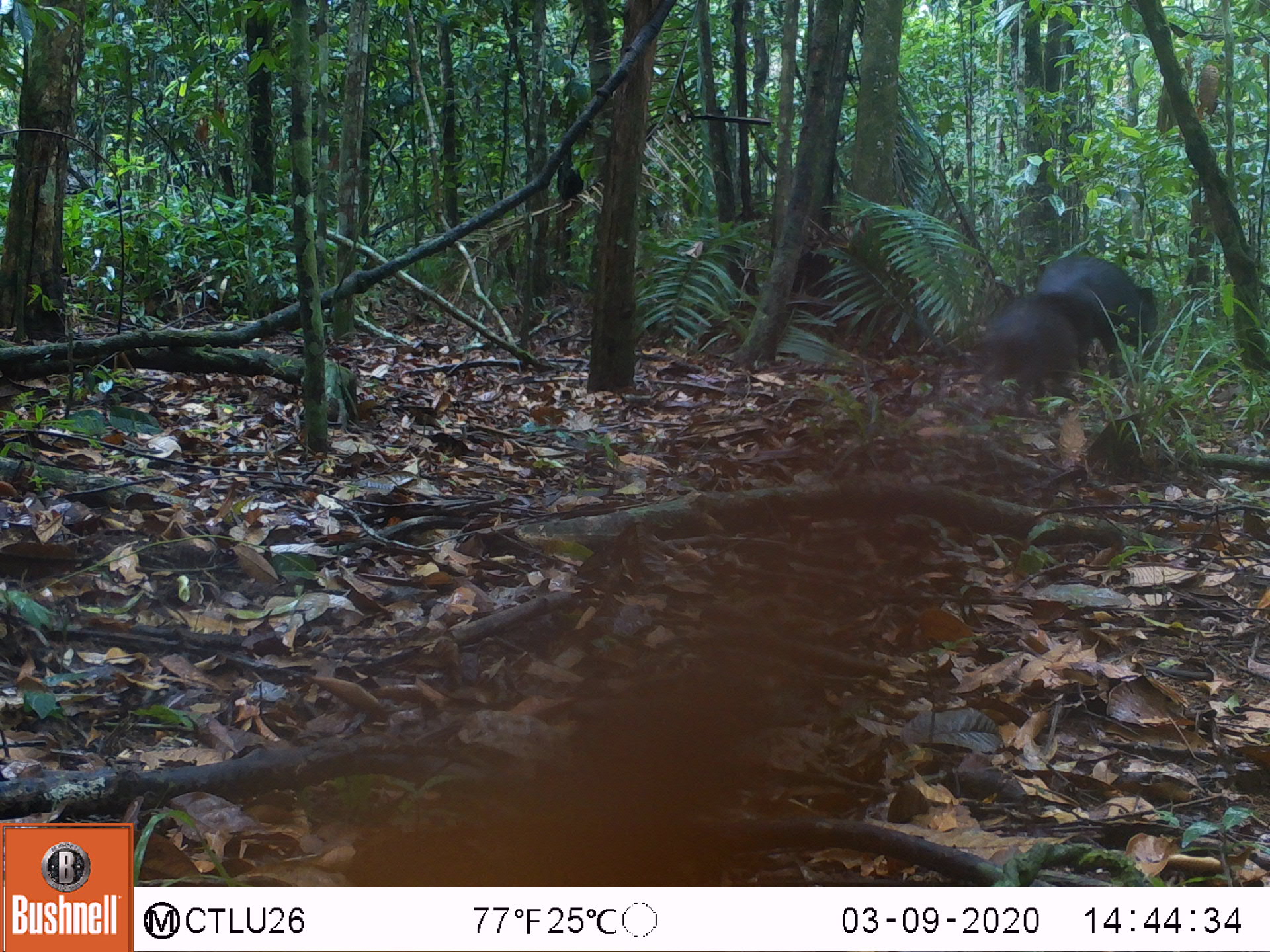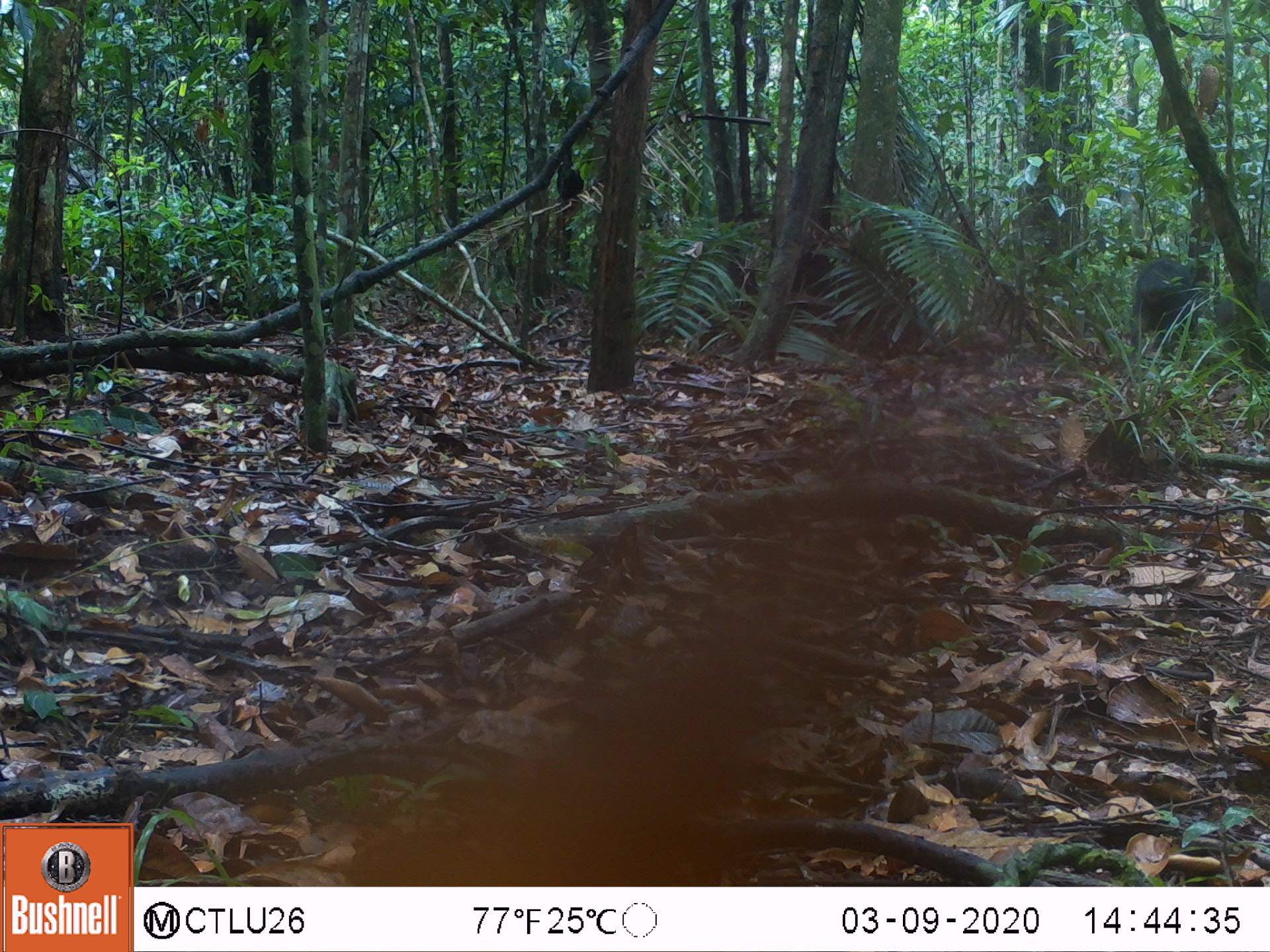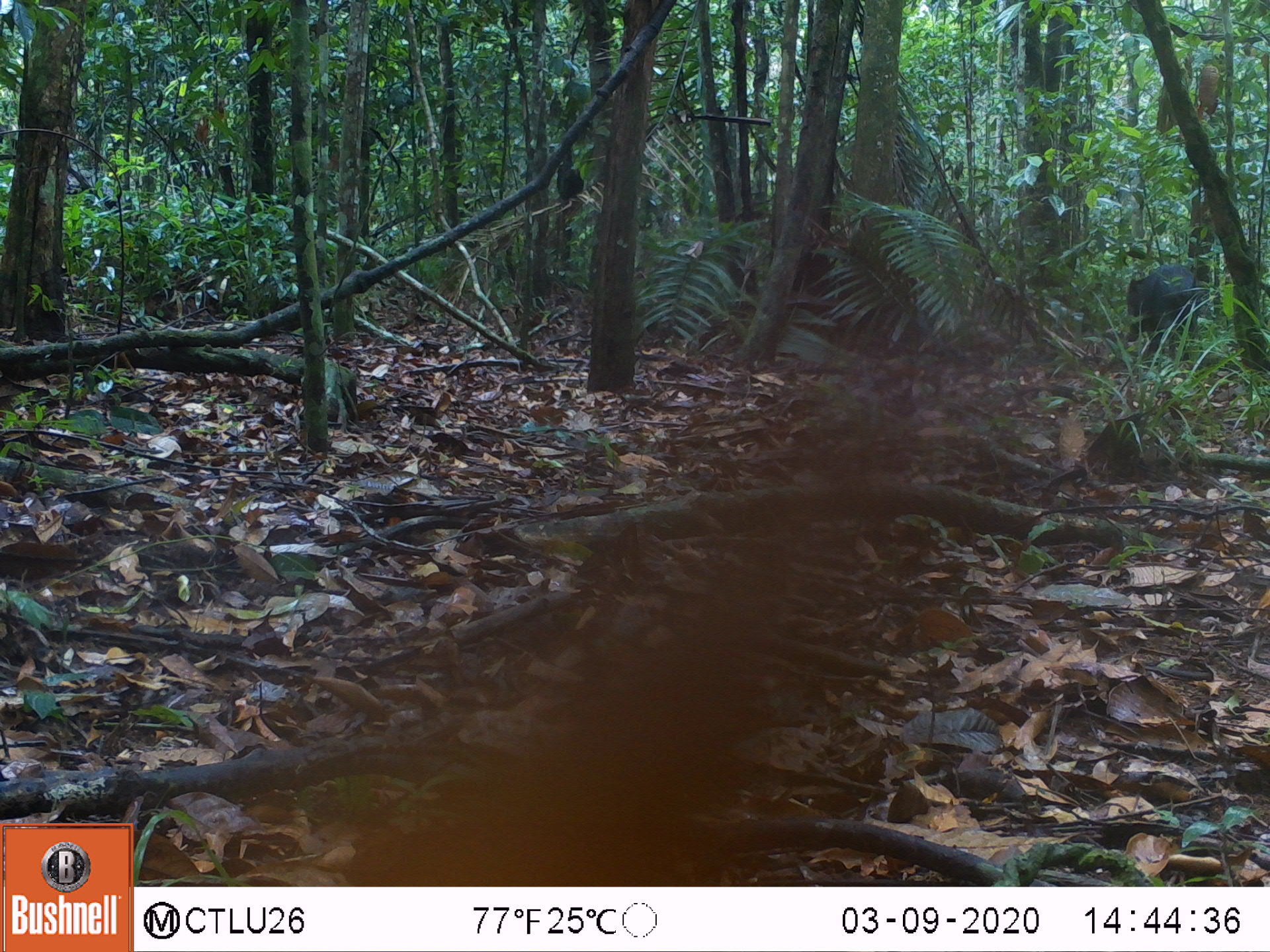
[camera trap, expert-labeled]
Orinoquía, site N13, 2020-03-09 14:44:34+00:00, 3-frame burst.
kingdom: Animalia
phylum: Chordata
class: Mammalia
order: Artiodactyla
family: Tayassuidae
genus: Tayassu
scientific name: Tayassu pecari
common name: white-lipped peccary